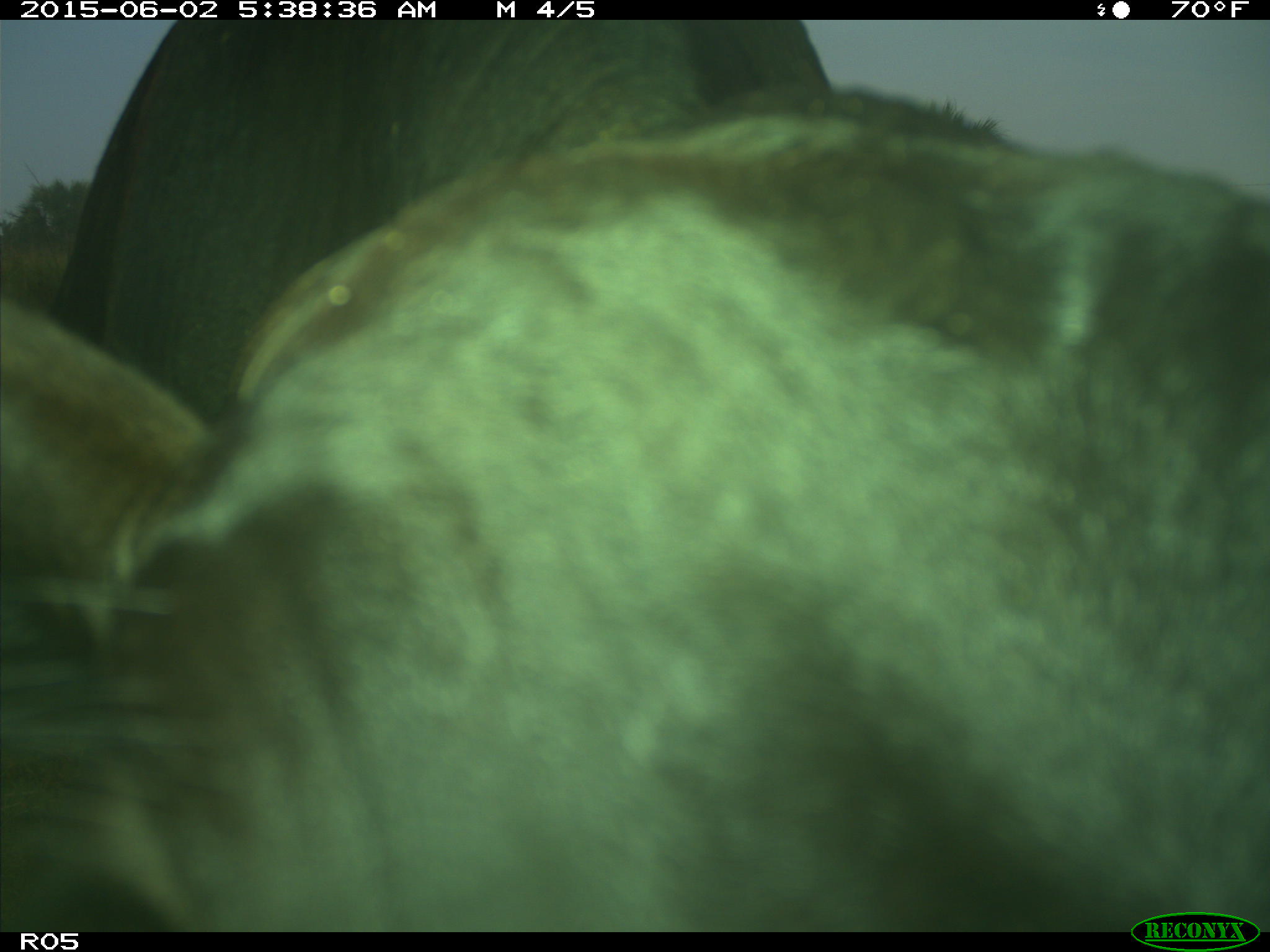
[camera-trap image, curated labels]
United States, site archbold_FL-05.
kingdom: Animalia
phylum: Chordata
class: Mammalia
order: Artiodactyla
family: Bovidae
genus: Bos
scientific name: Bos taurus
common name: domestic cow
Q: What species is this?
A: Bos taurus (domestic cow).